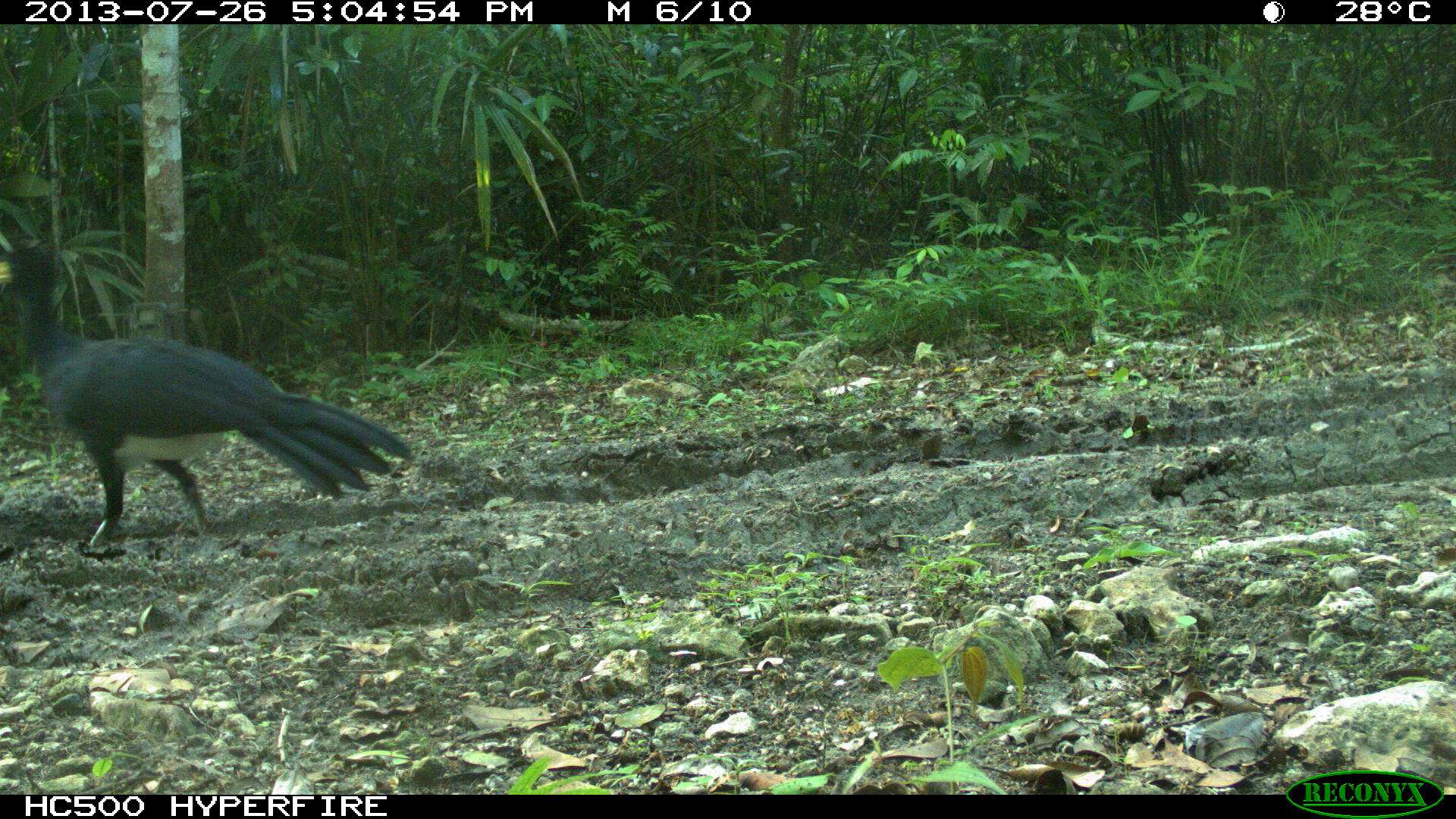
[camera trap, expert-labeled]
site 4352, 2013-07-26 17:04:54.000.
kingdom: Animalia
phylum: Chordata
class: Aves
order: Galliformes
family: Cracidae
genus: Crax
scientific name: Crax rubra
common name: great curassow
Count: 1.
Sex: male.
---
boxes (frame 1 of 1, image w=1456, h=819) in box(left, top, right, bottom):
crax rubra: box(0, 234, 413, 543)